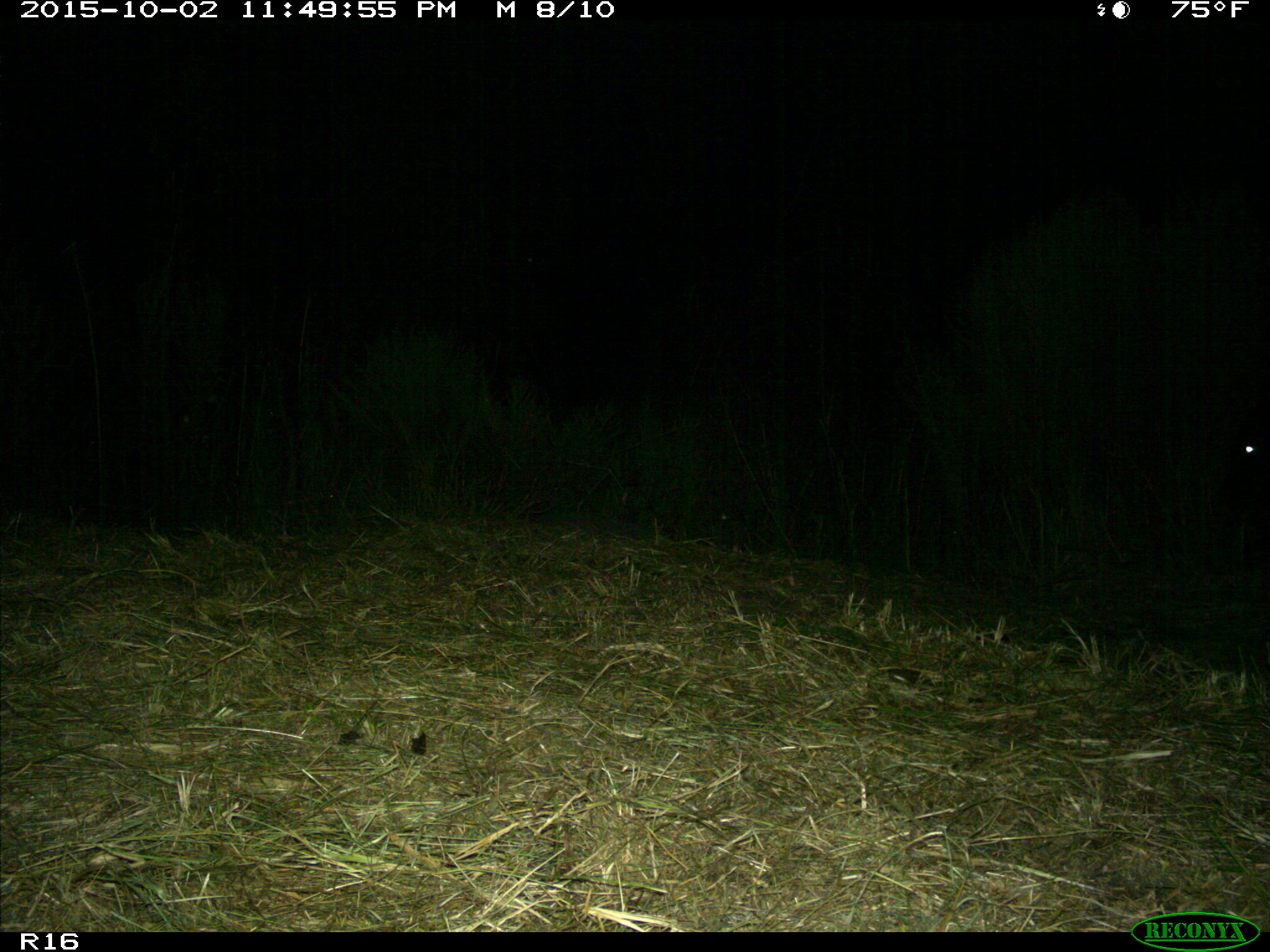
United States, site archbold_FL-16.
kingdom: Animalia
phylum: Chordata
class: Mammalia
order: Artiodactyla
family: Bovidae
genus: Bos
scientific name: Bos taurus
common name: domestic cow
Bos taurus (domestic cow).